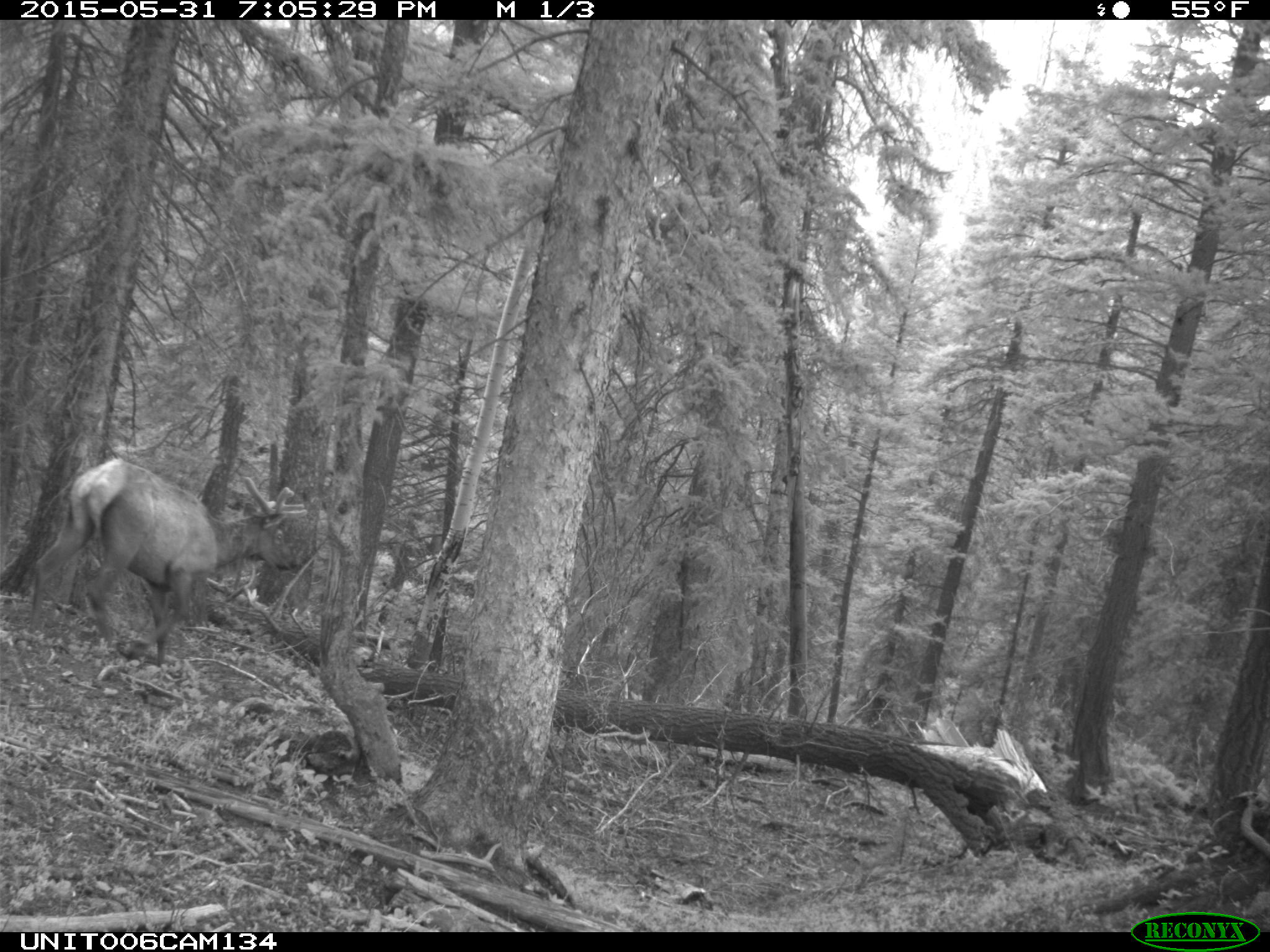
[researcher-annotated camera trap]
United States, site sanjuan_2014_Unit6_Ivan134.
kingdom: Animalia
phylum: Chordata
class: Mammalia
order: Artiodactyla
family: Cervidae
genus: Cervus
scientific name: Cervus elaphus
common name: red deer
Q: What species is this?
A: Cervus elaphus (red deer).